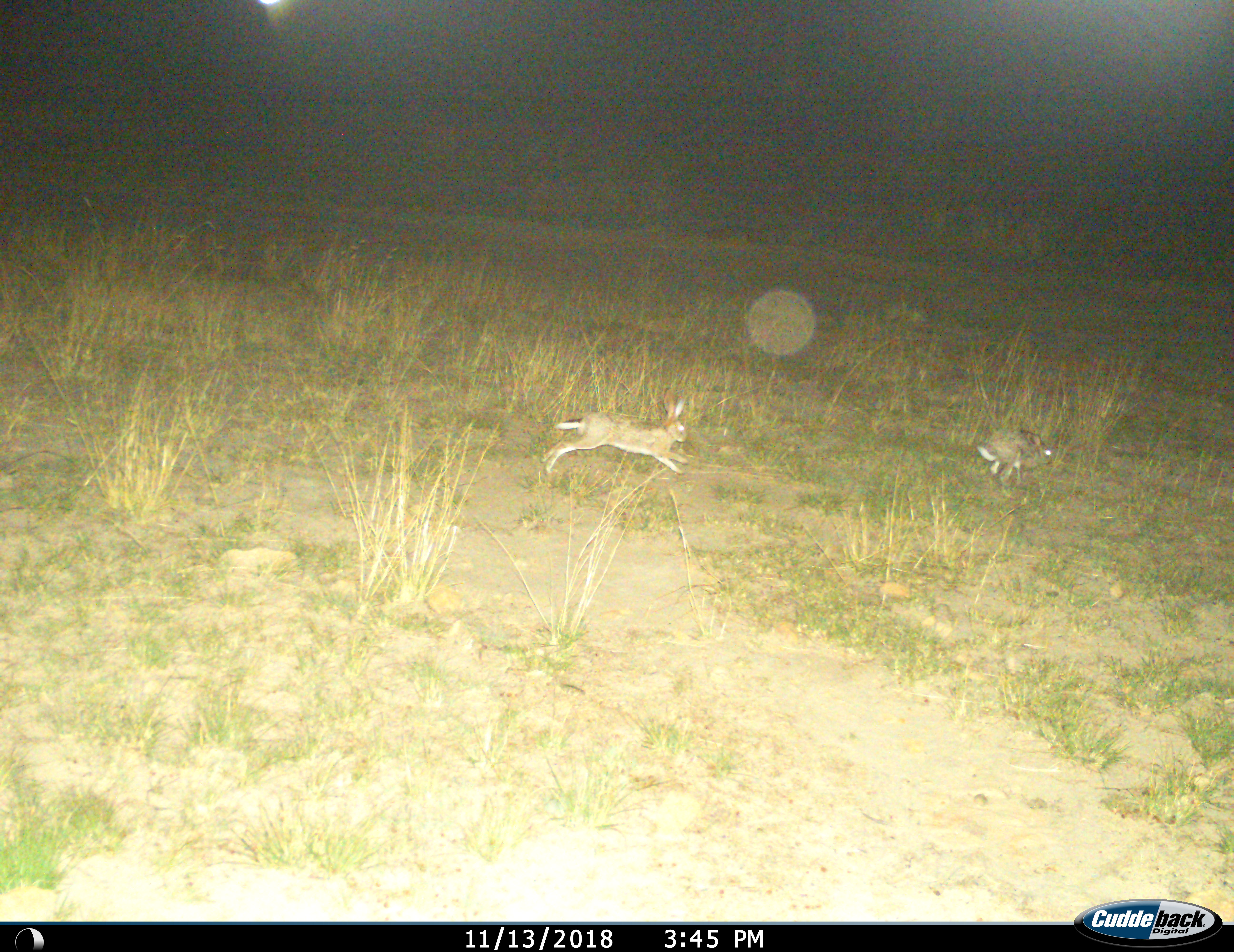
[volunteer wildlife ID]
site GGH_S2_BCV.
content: unidentified animal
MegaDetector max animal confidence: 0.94